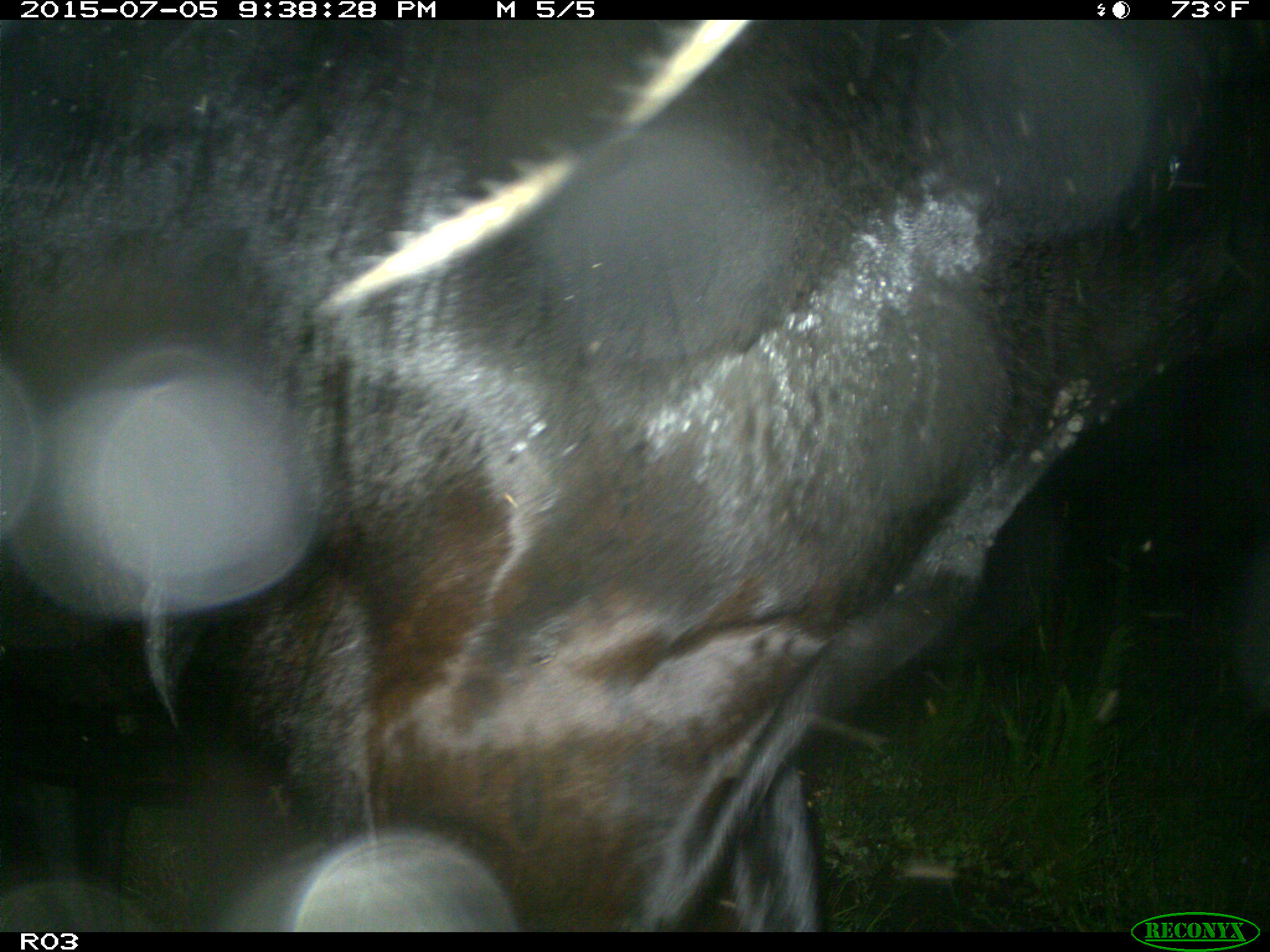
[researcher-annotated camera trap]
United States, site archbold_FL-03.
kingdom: Animalia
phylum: Chordata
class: Mammalia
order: Artiodactyla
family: Bovidae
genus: Bos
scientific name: Bos taurus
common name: domestic cow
Bos taurus (domestic cow).